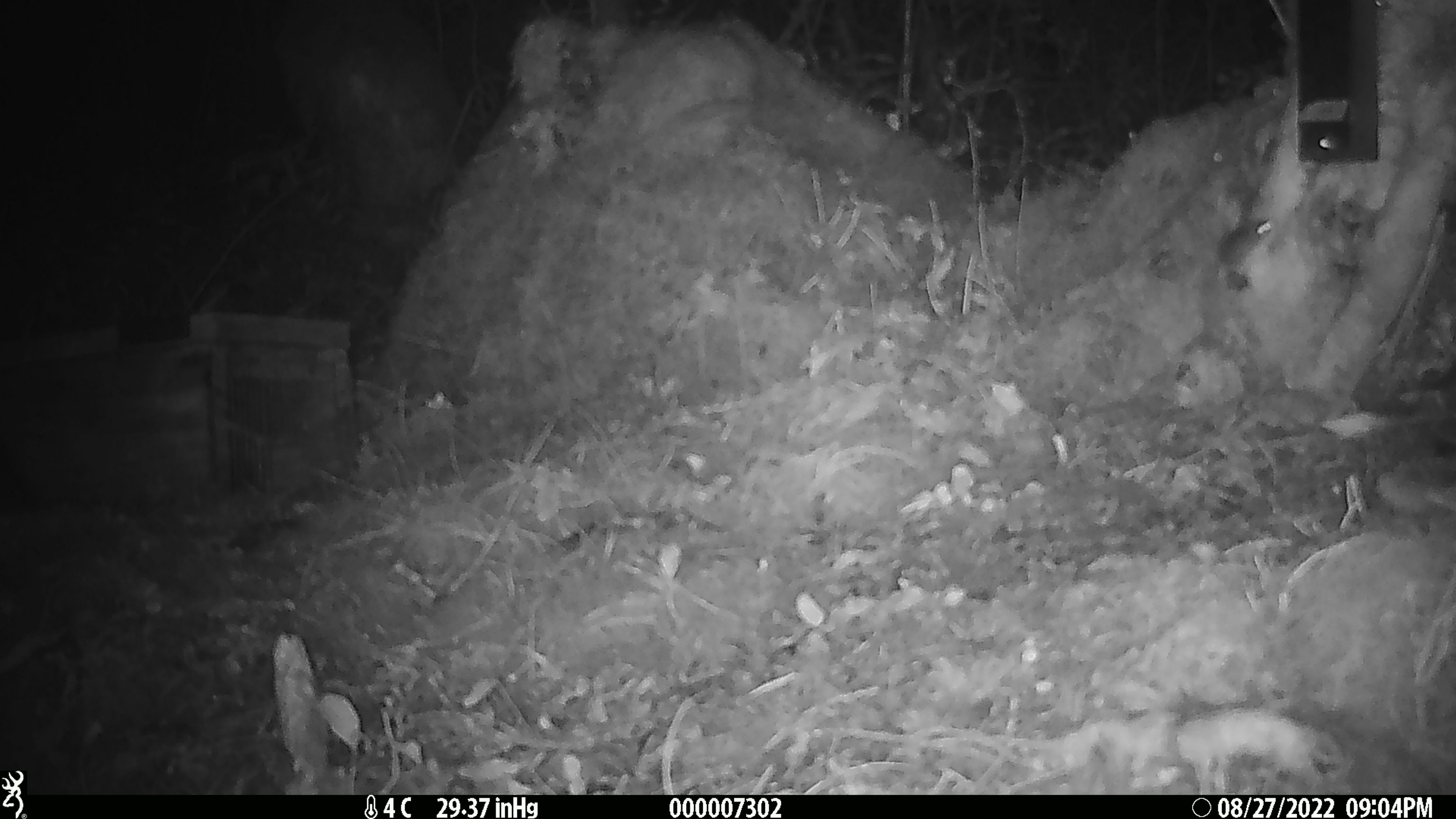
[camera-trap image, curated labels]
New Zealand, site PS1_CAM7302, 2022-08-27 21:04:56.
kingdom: Animalia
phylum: Chordata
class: Mammalia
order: Rodentia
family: Muridae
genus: Mus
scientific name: Mus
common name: mouse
Mouse (Mus).